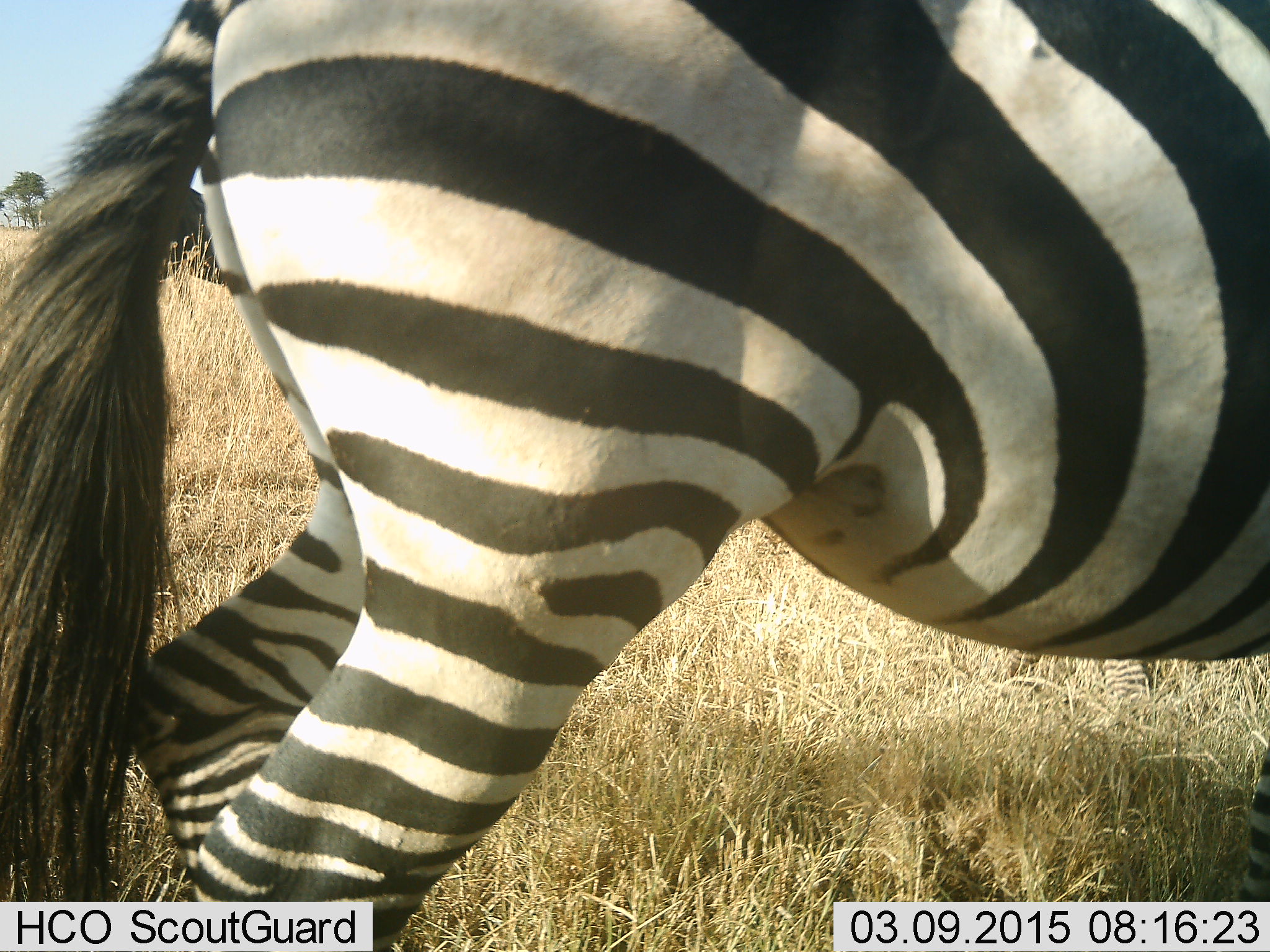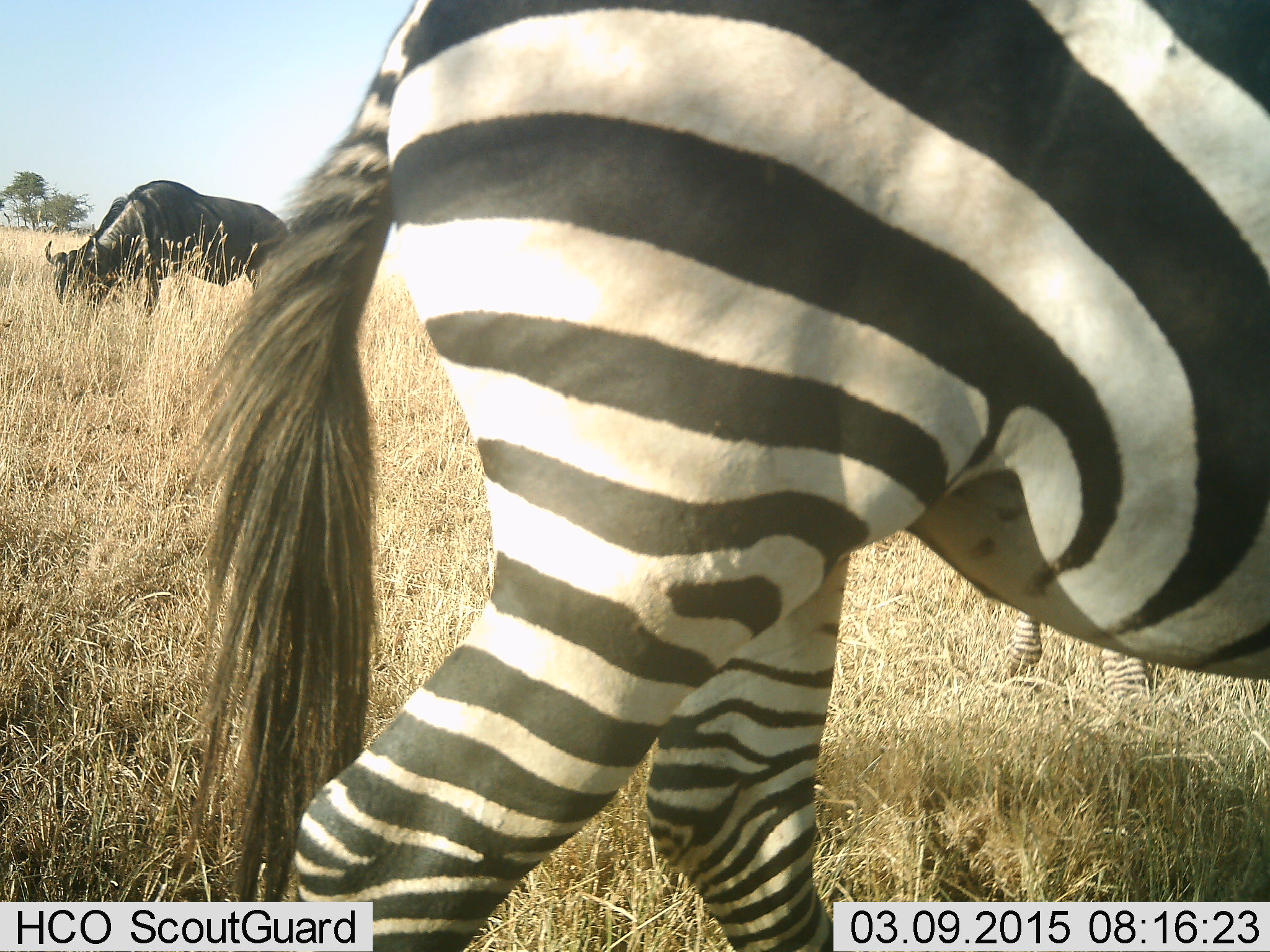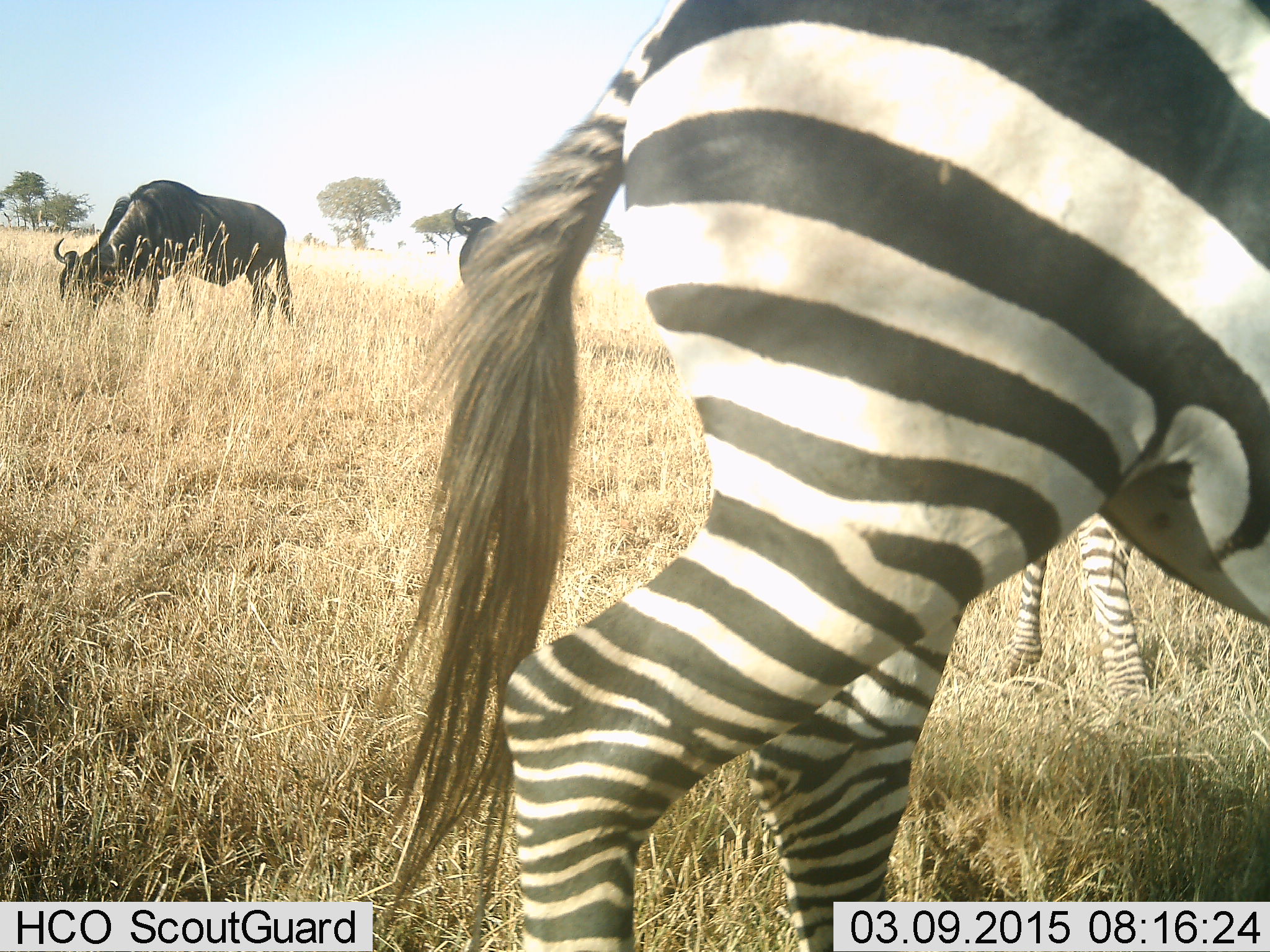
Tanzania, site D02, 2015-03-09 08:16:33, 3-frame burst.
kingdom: Animalia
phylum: Chordata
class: Mammalia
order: Artiodactyla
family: Bovidae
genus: Connochaetes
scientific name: Connochaetes taurinus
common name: blue wildebeest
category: wildebeest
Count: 1.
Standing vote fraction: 50%.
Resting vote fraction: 0%.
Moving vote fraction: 0%.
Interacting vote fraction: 0%.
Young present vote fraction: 0%.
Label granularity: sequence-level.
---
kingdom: Animalia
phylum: Chordata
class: Mammalia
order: Perissodactyla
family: Equidae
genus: Equus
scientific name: Equus quagga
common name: plains zebra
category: zebra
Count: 1.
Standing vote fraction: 73%.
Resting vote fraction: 0%.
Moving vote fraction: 82%.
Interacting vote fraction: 0%.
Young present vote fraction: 0%.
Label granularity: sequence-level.